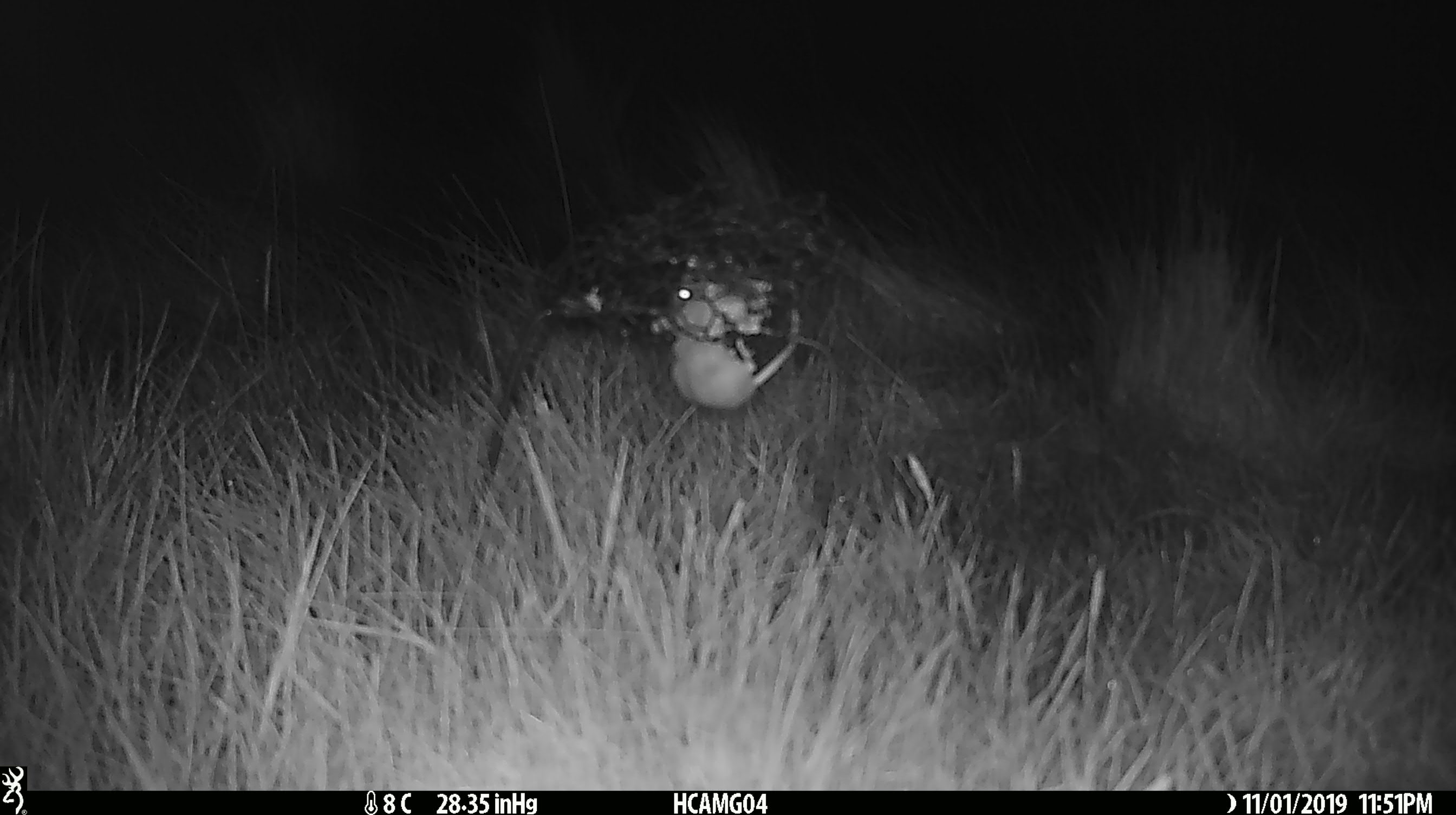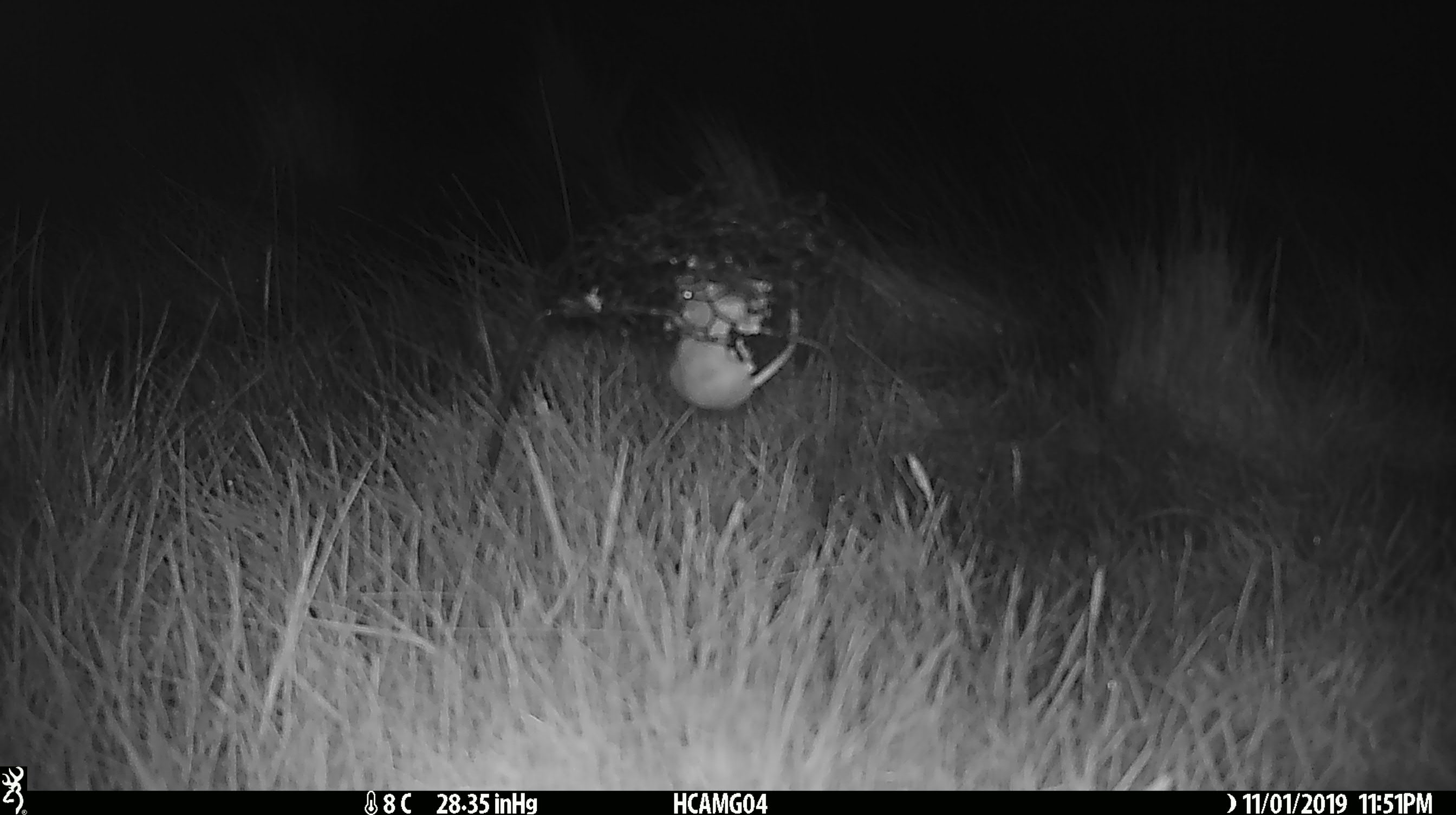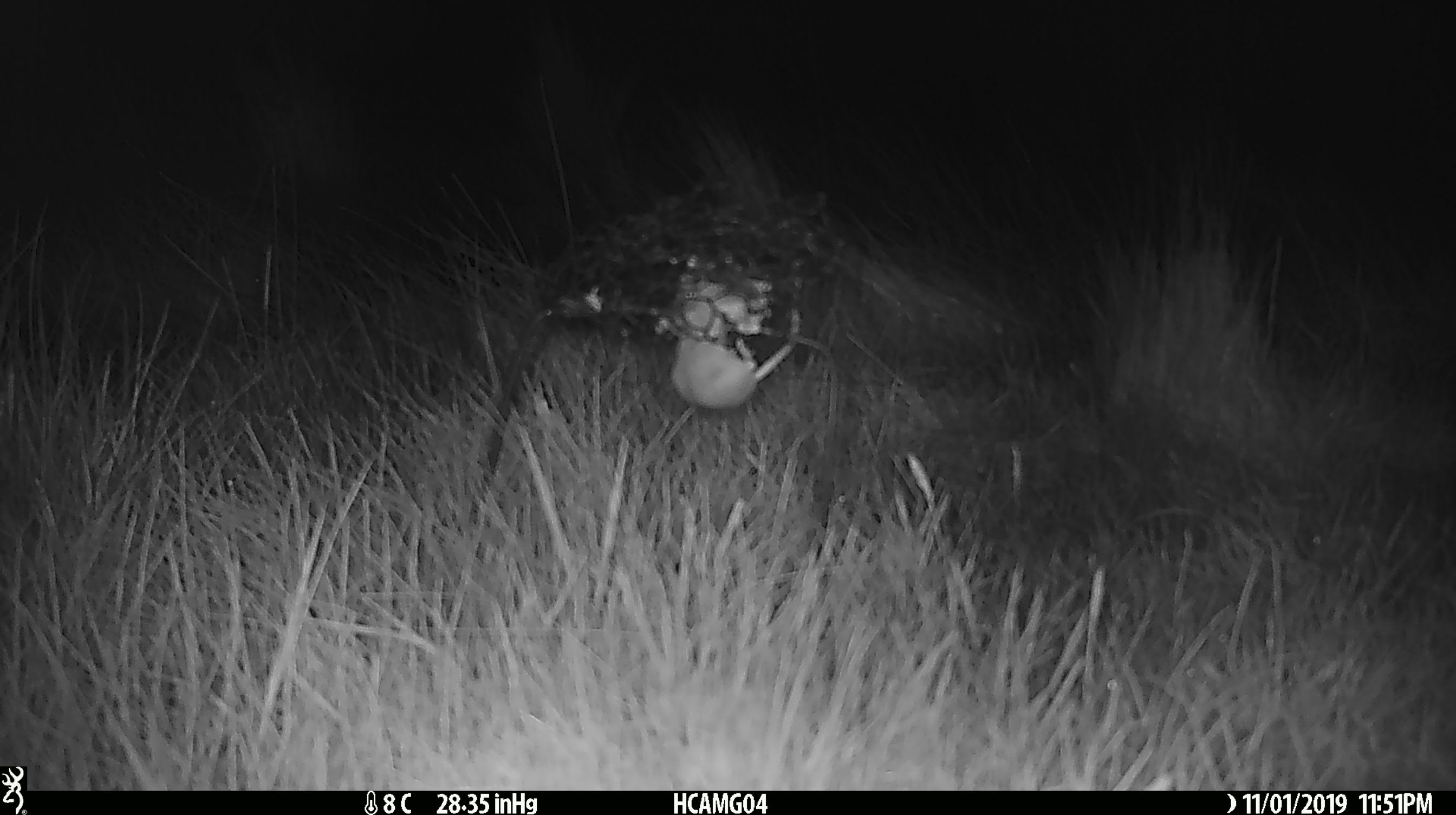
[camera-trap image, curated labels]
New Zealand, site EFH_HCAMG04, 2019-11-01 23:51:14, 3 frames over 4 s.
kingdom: Animalia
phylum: Chordata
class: Mammalia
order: Rodentia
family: Muridae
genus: Mus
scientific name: Mus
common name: mouse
Mouse (Mus).